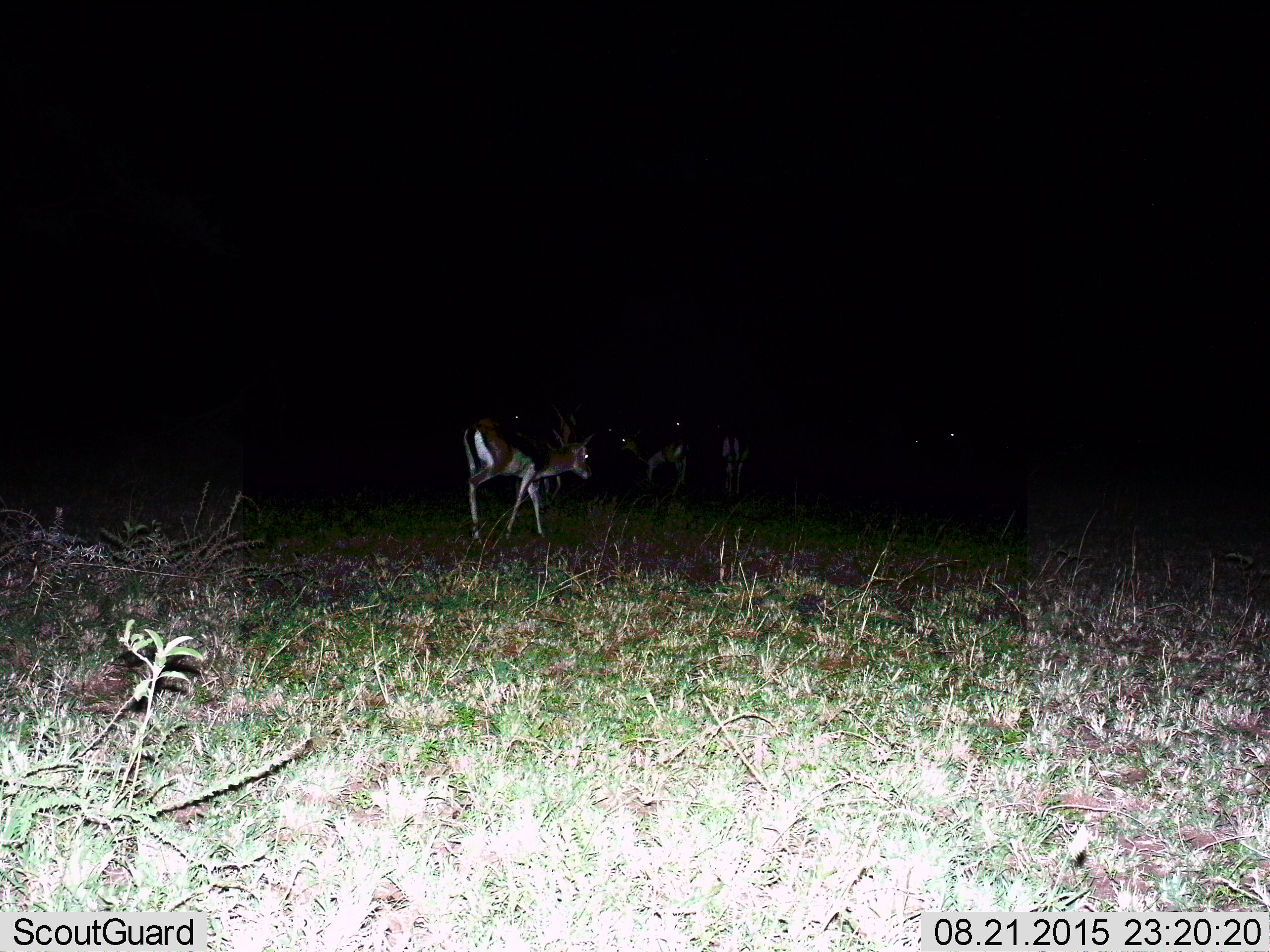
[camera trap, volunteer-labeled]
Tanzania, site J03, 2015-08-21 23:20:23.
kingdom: Animalia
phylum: Chordata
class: Mammalia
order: Artiodactyla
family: Bovidae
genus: Eudorcas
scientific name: Eudorcas thomsonii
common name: thomson's gazelle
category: gazellethomsons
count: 4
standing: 44%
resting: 0%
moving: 89%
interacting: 0%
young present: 0%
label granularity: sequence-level